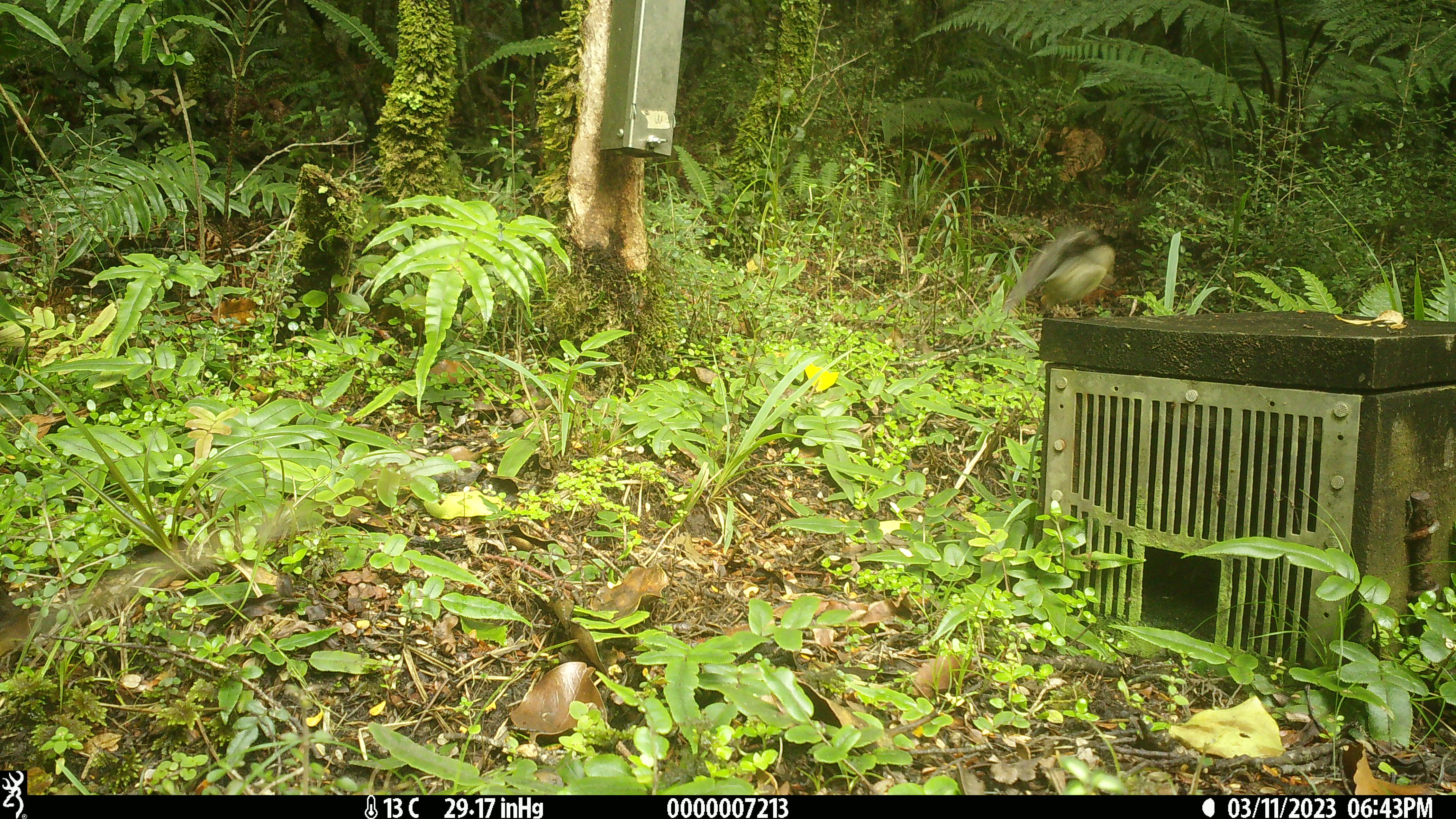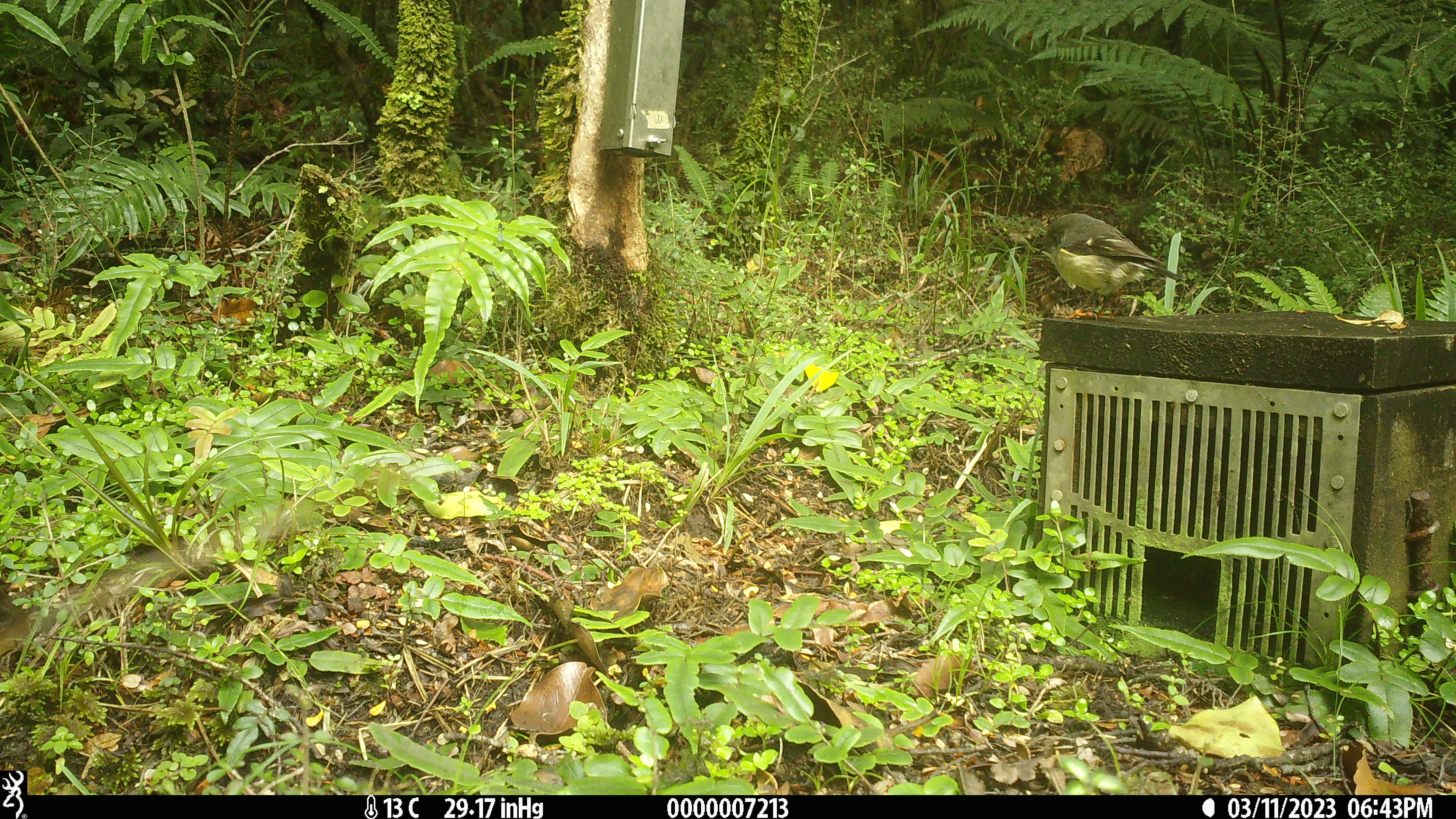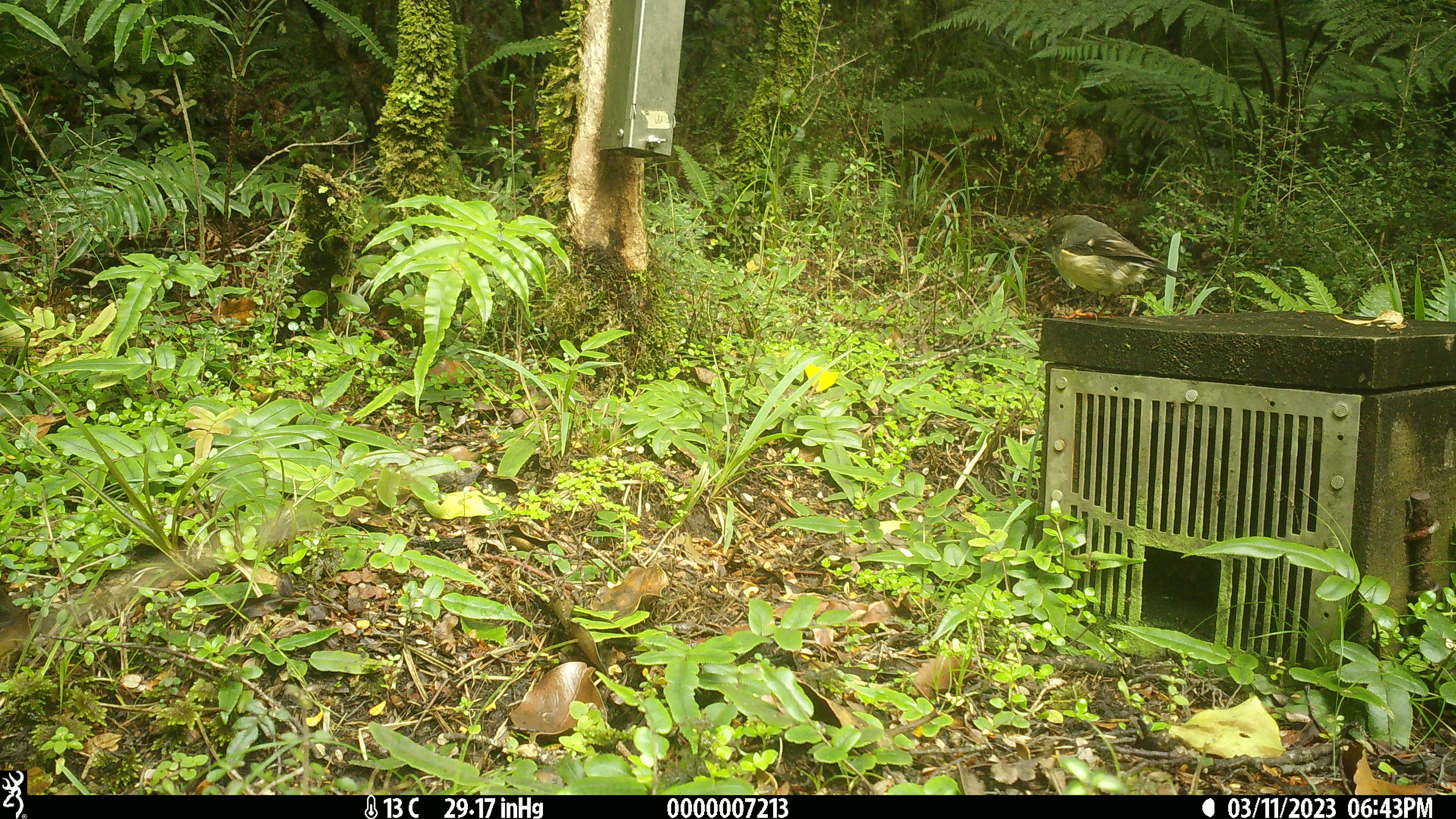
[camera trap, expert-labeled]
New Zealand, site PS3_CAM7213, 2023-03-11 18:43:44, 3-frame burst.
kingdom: Animalia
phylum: Chordata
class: Aves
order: Passeriformes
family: Petroicidae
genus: Petroica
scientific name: Petroica macrocephala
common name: tomtit